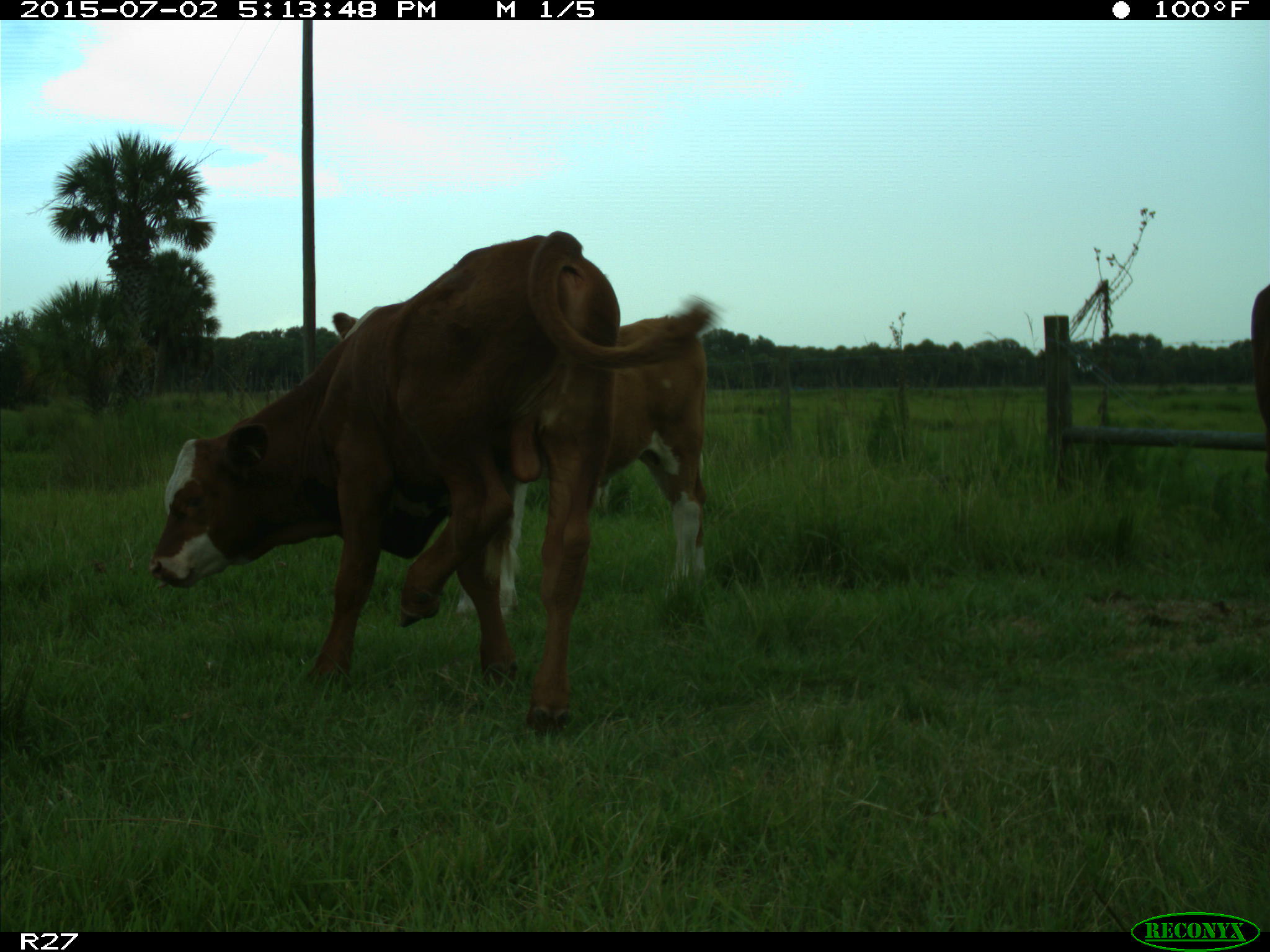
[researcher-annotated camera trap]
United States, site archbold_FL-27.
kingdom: Animalia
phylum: Chordata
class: Mammalia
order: Artiodactyla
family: Bovidae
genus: Bos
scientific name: Bos taurus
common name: domestic cow